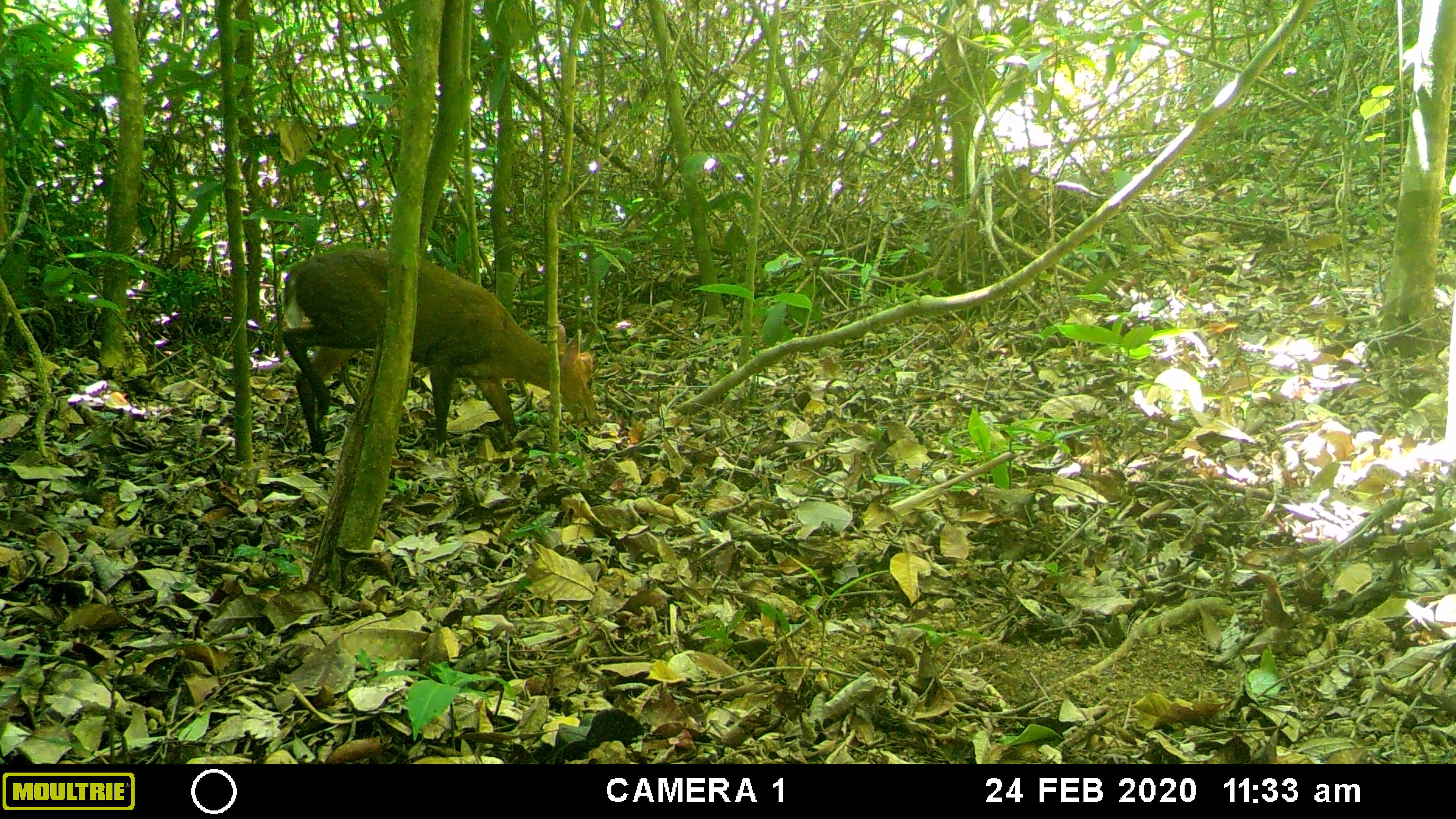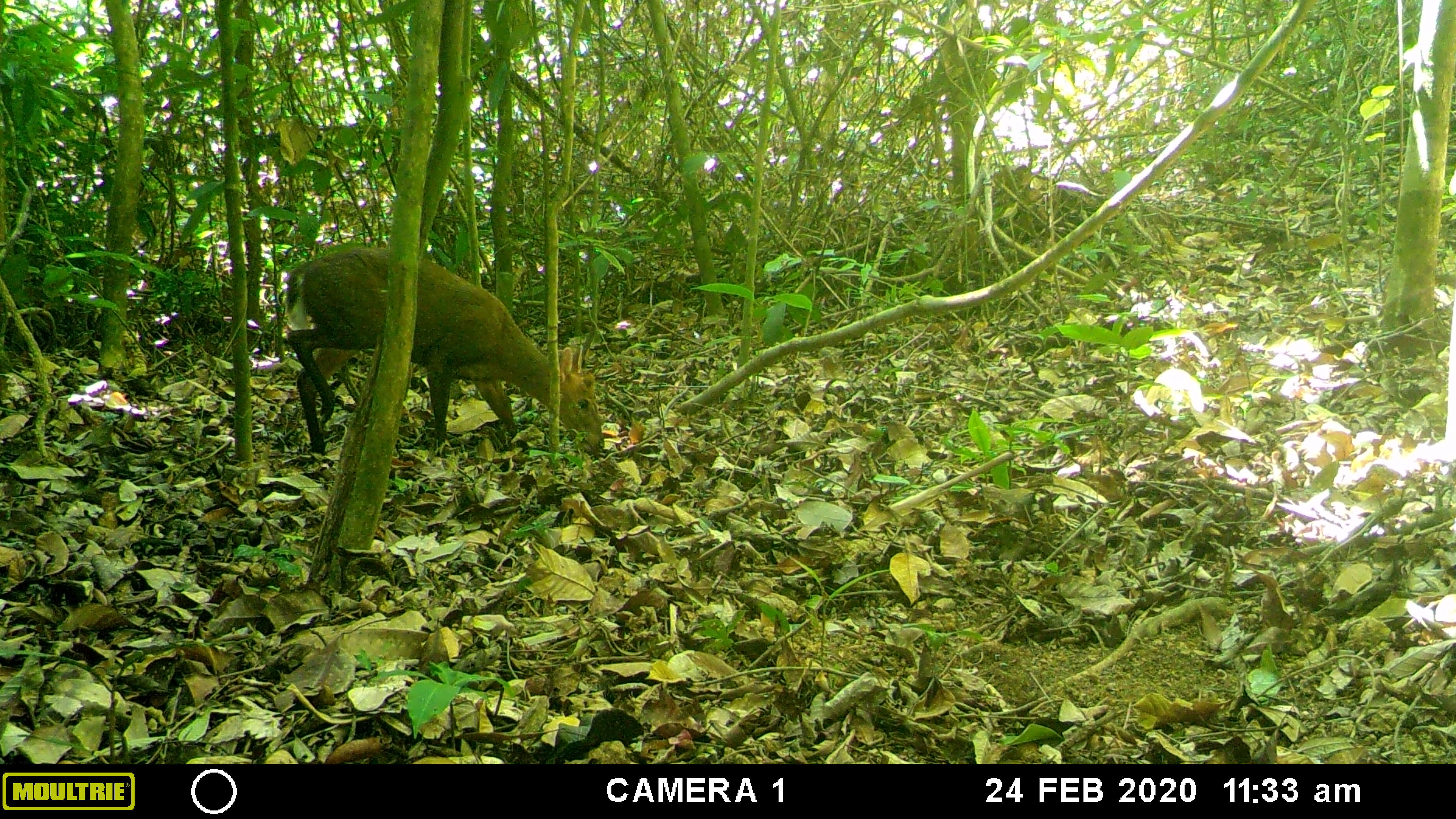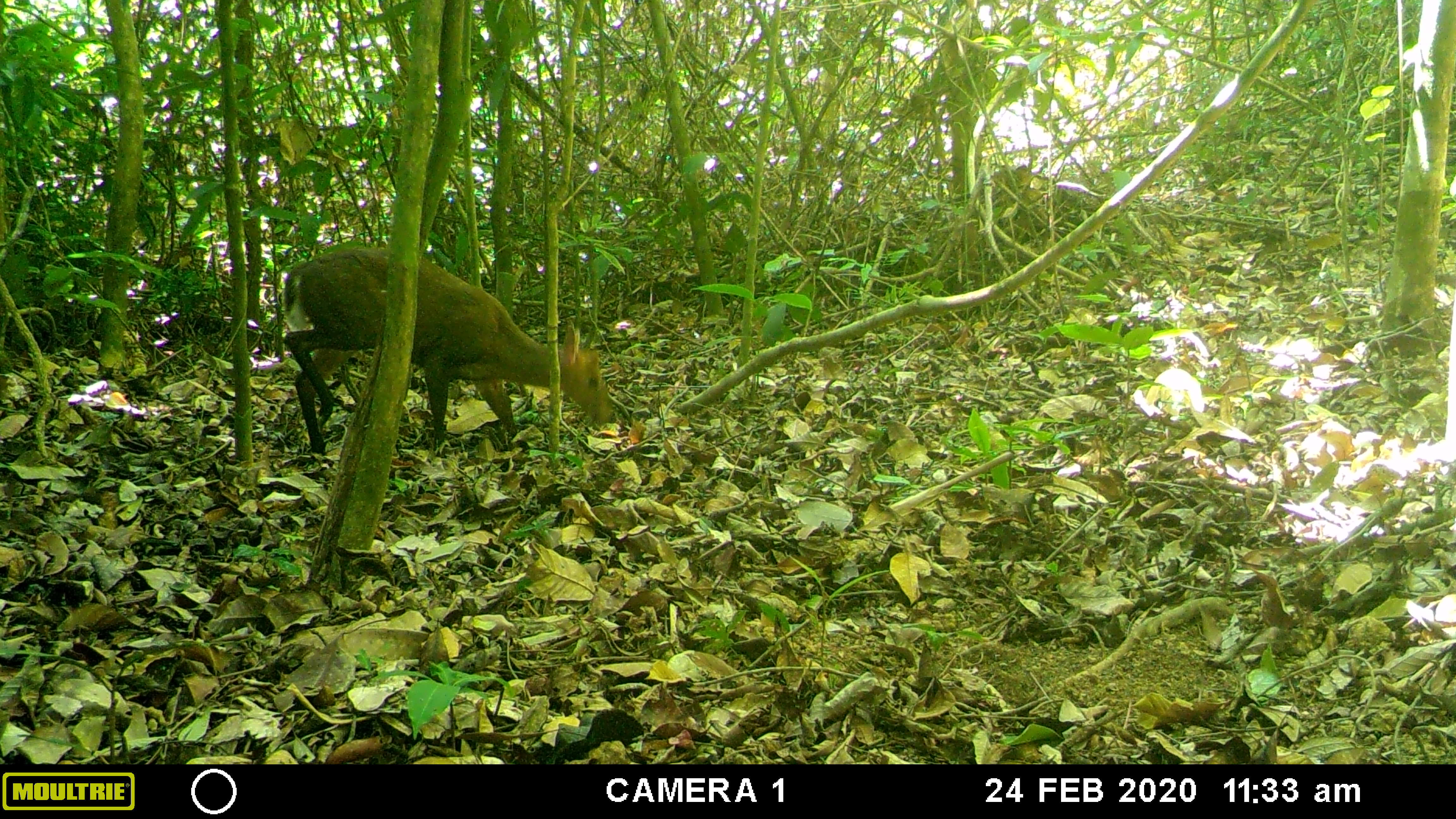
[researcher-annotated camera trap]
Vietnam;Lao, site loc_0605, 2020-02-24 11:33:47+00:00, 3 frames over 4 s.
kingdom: Animalia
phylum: Chordata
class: Mammalia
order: Artiodactyla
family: Cervidae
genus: Muntiacus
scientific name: Muntiacus rooseveltorum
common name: roosevelt's muntjac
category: roosevelts muntjac group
Roosevelts muntjac group (roosevelt's muntjac) (Muntiacus rooseveltorum). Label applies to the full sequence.